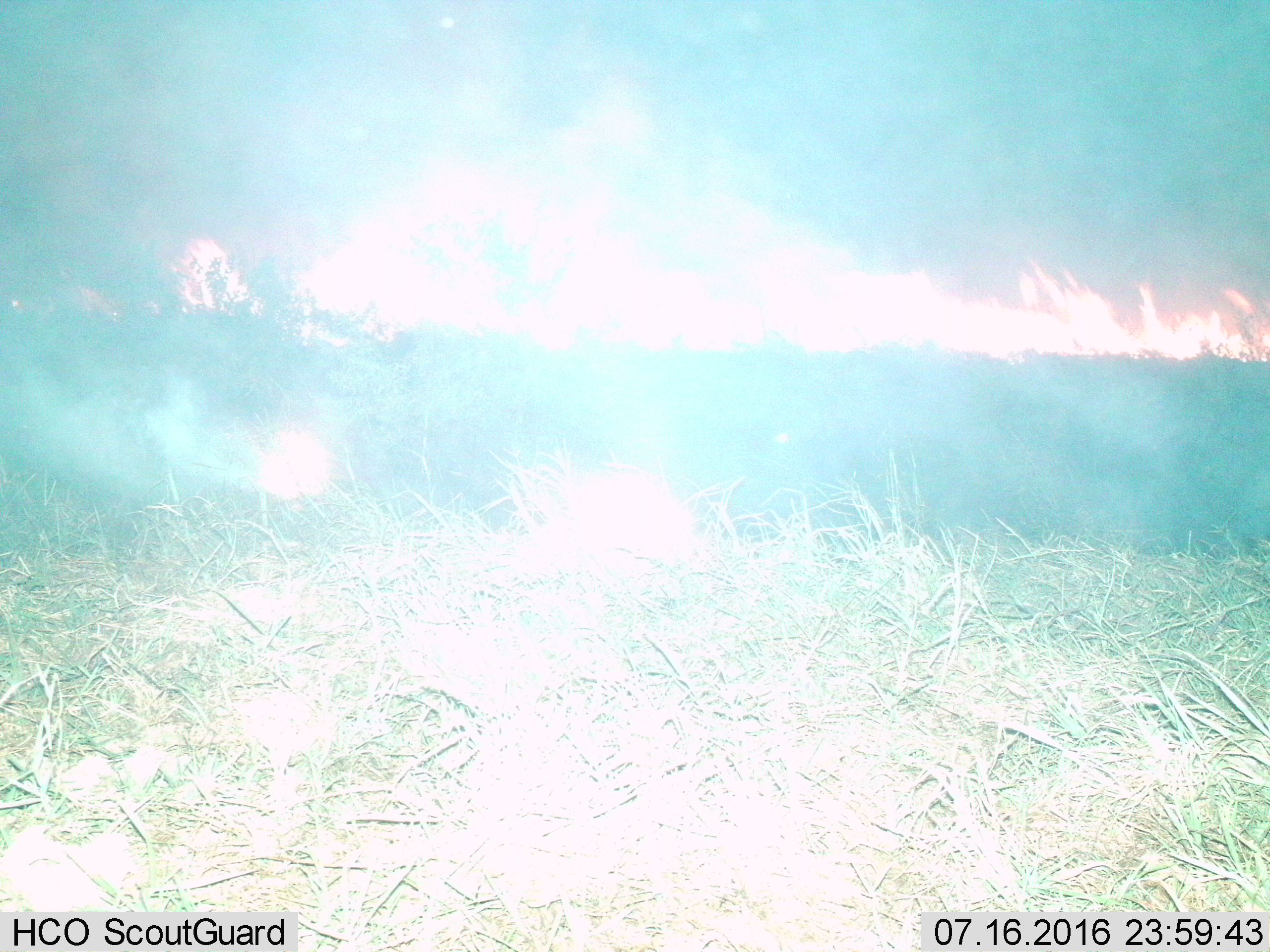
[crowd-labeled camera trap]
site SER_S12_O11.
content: unidentified animal